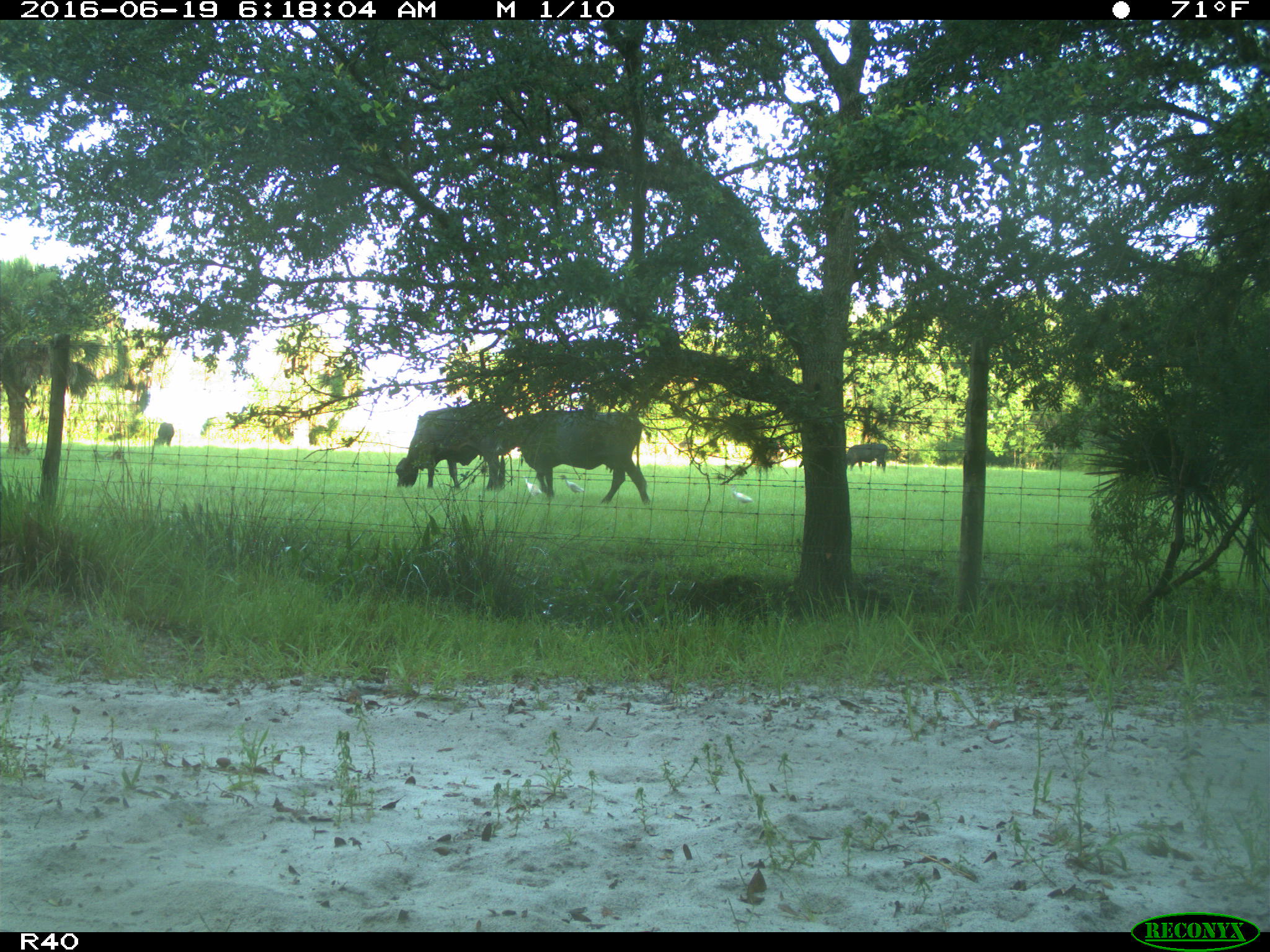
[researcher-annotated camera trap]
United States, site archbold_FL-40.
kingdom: Animalia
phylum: Chordata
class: Mammalia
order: Artiodactyla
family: Bovidae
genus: Bos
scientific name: Bos taurus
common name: domestic cow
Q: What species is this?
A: Bos taurus (domestic cow).